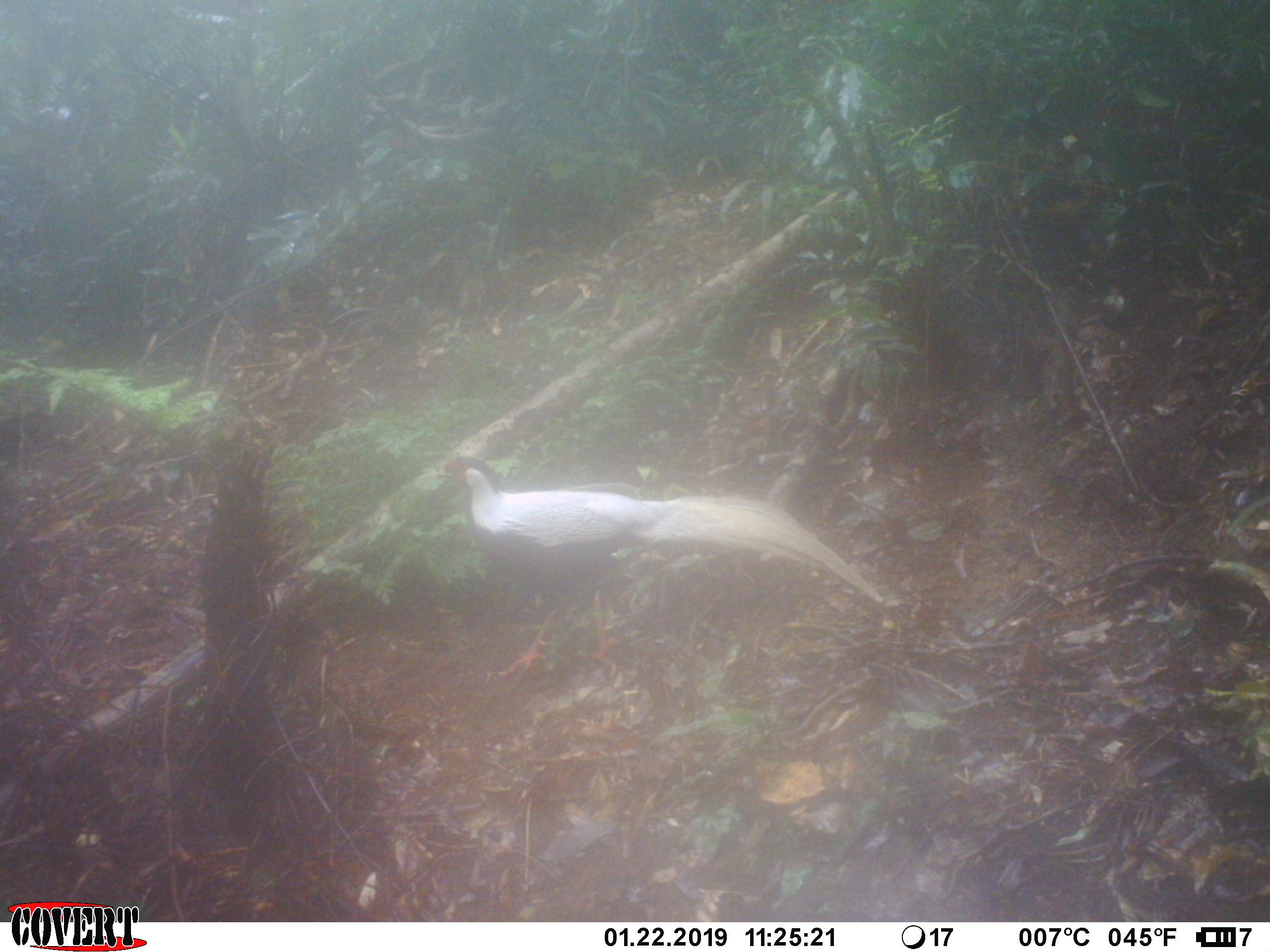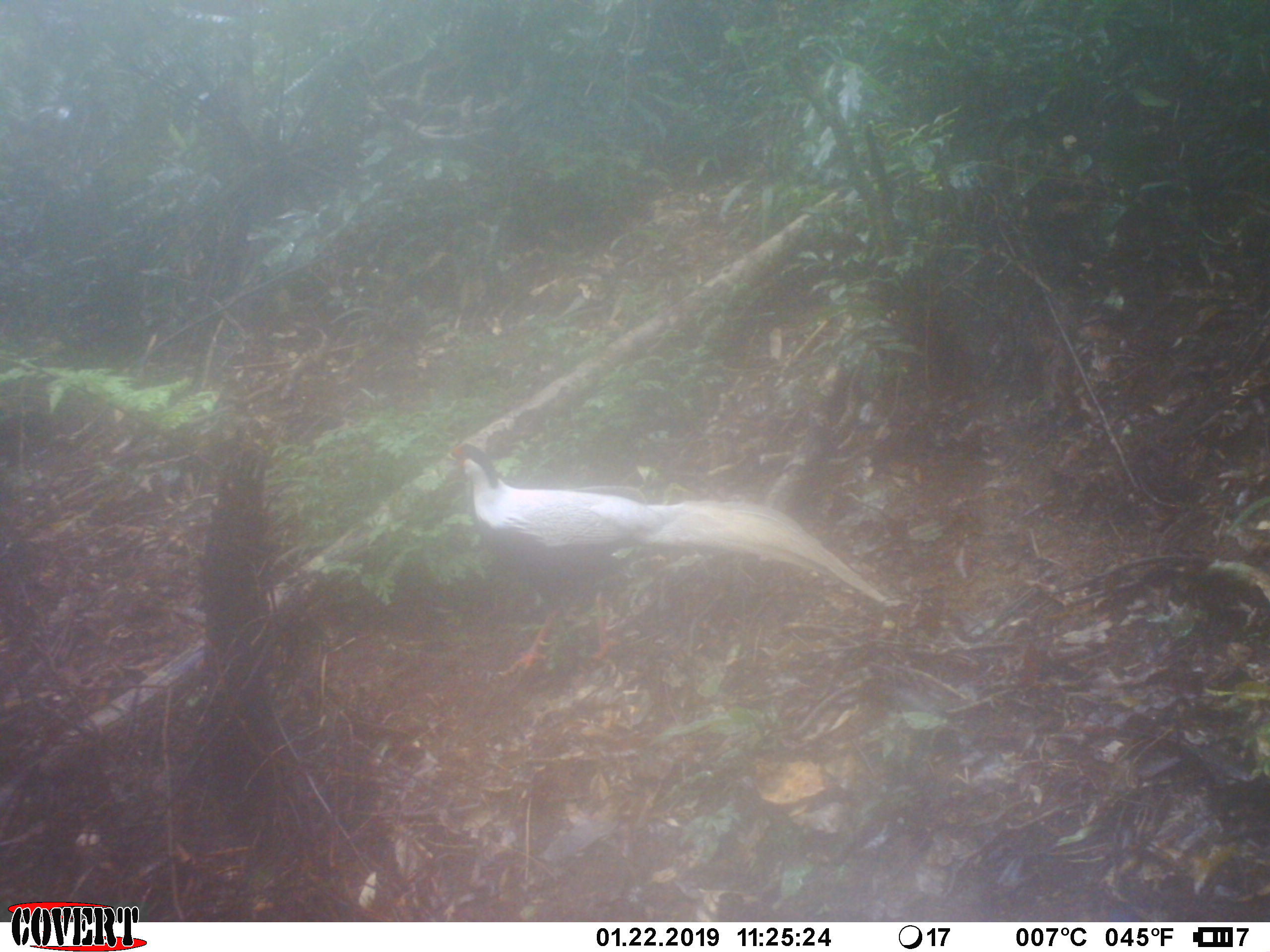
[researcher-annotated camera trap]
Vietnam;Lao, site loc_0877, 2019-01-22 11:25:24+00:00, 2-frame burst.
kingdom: Animalia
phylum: Chordata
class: Aves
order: Galliformes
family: Phasianidae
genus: Lophura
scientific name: Lophura nycthemera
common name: silver pheasant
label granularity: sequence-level